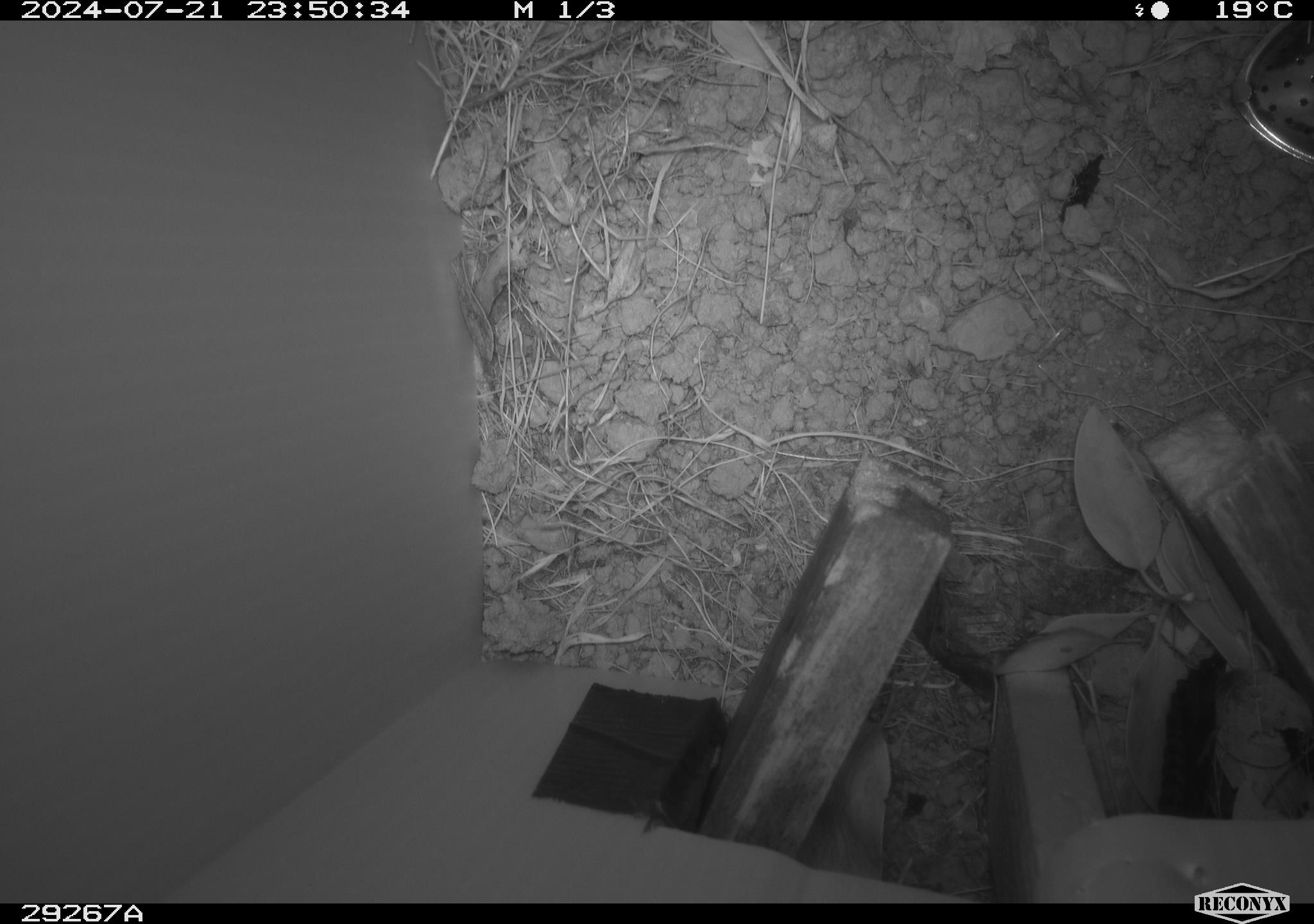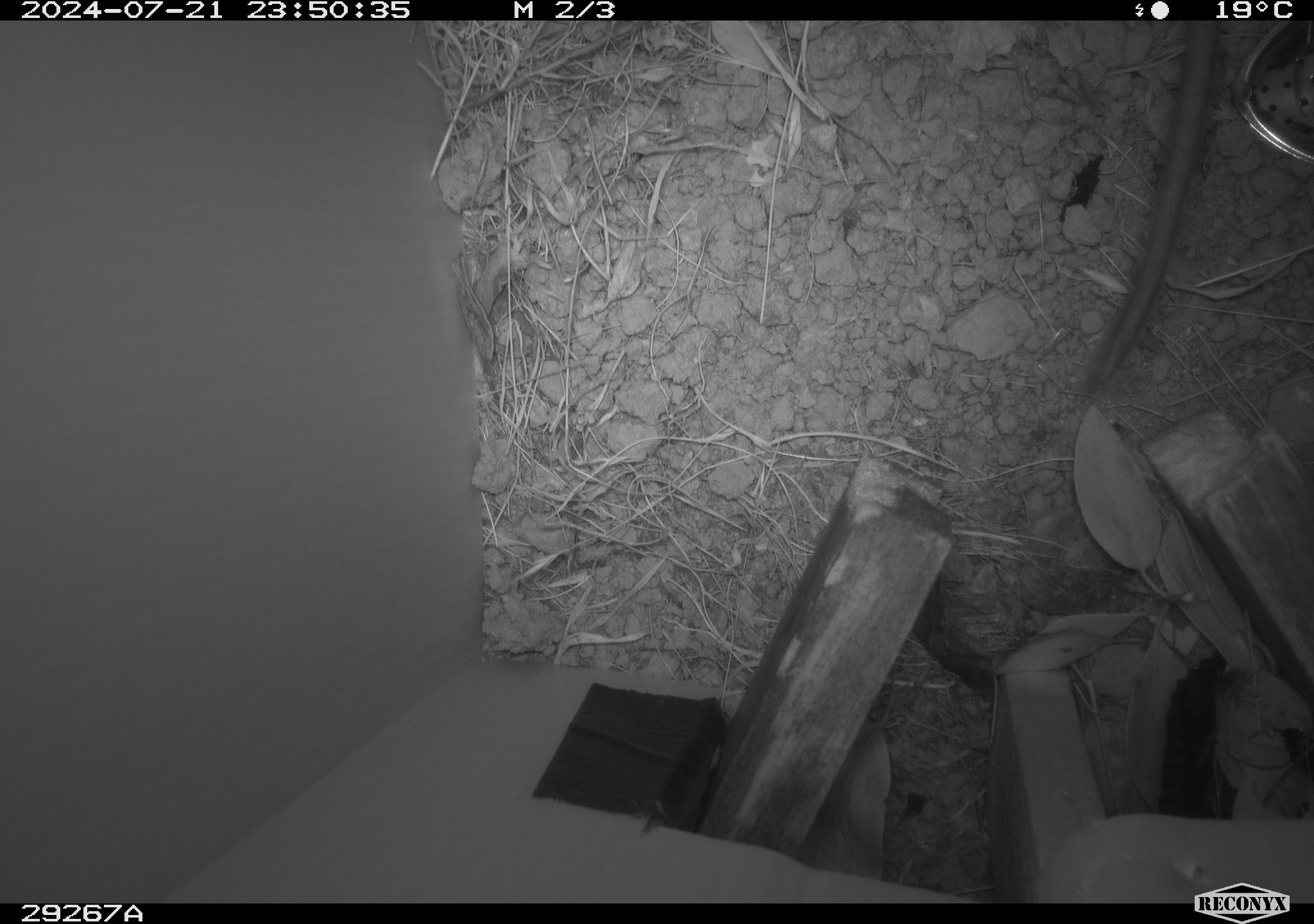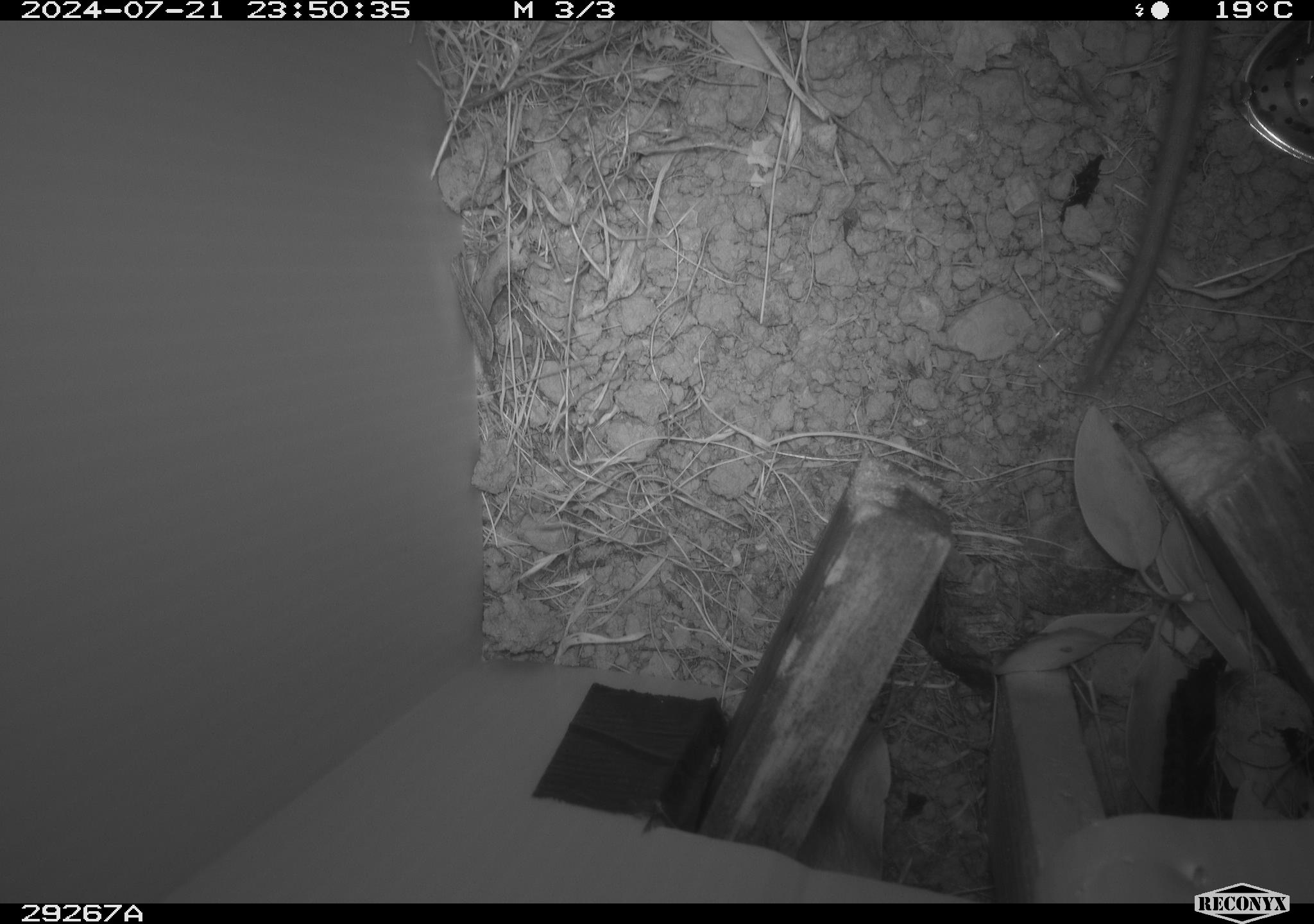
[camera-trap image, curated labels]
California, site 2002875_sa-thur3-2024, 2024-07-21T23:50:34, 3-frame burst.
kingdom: Animalia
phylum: Chordata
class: Mammalia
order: Rodentia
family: Cricetidae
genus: Neotoma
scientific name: Neotoma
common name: pack rat or woodrat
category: neotoma species